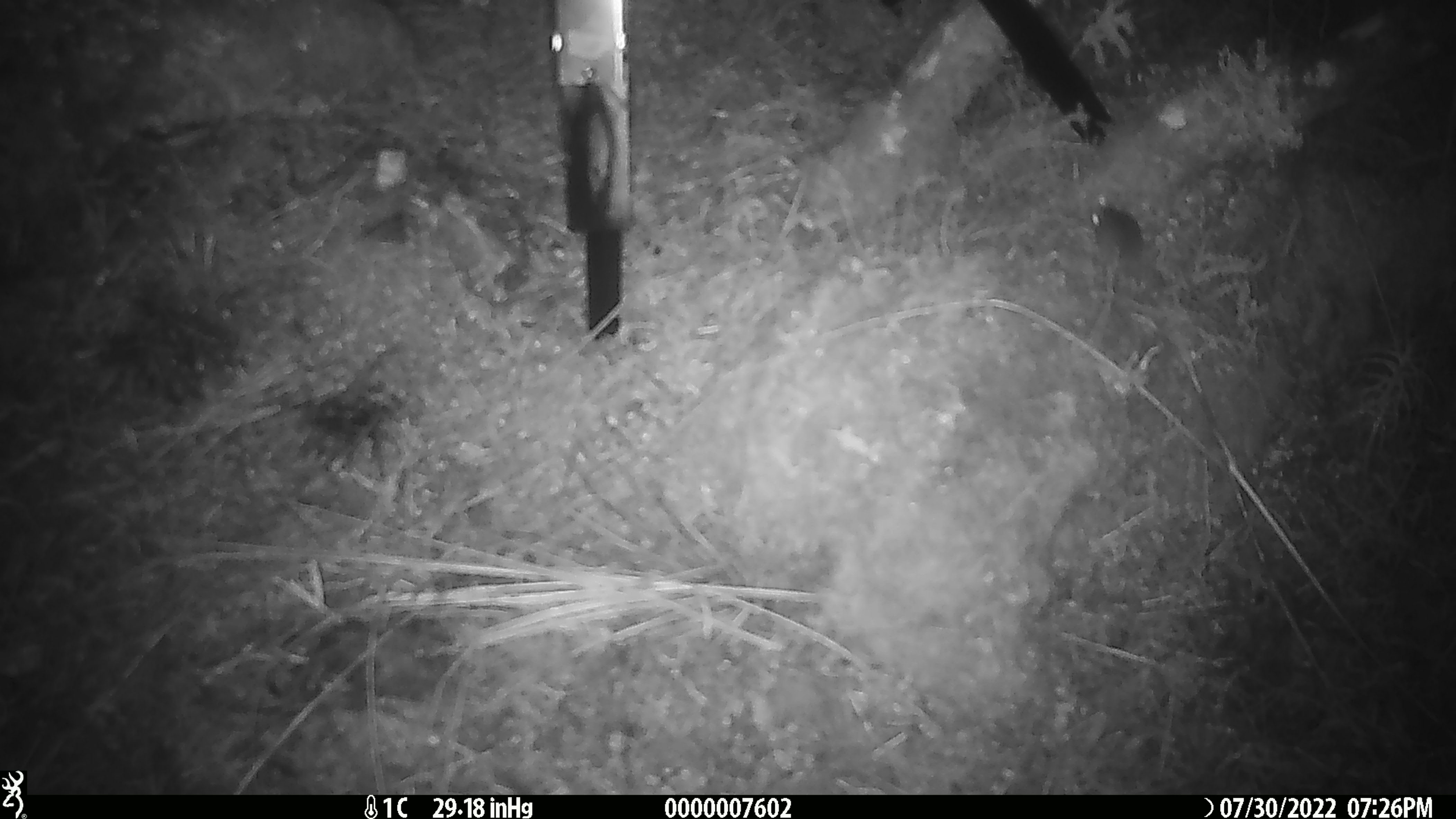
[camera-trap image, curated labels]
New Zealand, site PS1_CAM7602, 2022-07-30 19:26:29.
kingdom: Animalia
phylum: Chordata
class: Mammalia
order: Rodentia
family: Muridae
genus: Mus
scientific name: Mus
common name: mouse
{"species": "mouse (Mus)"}